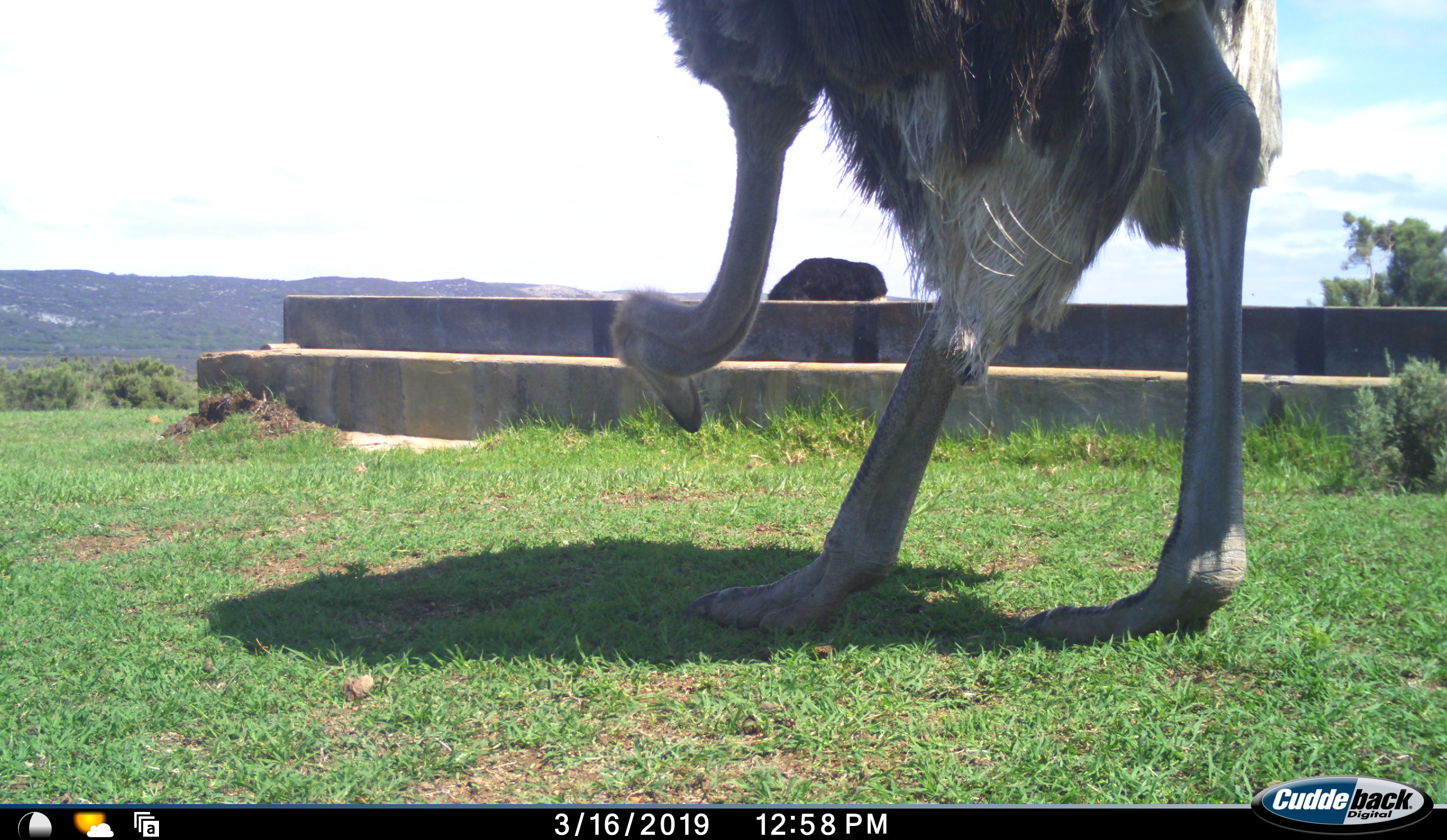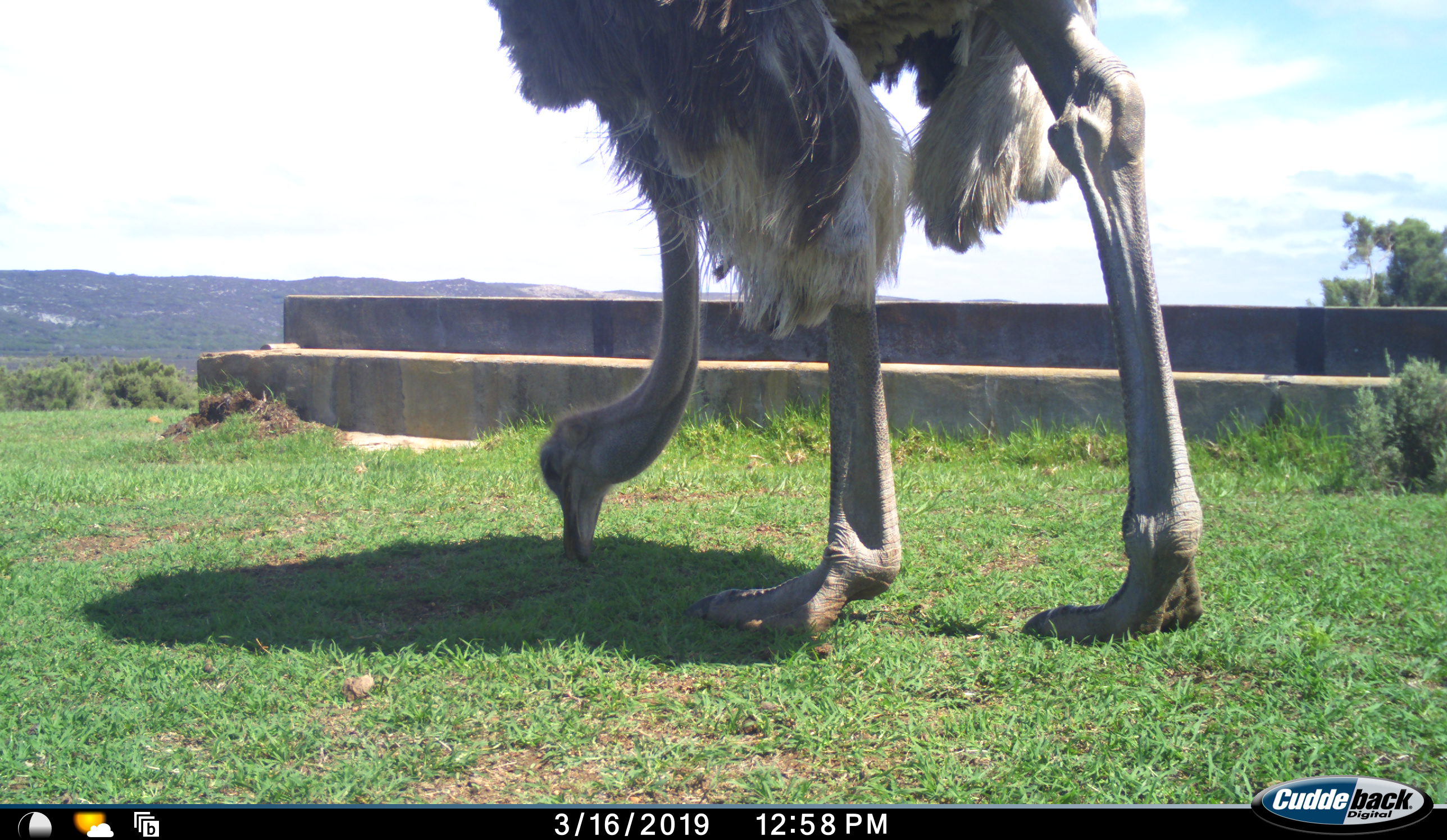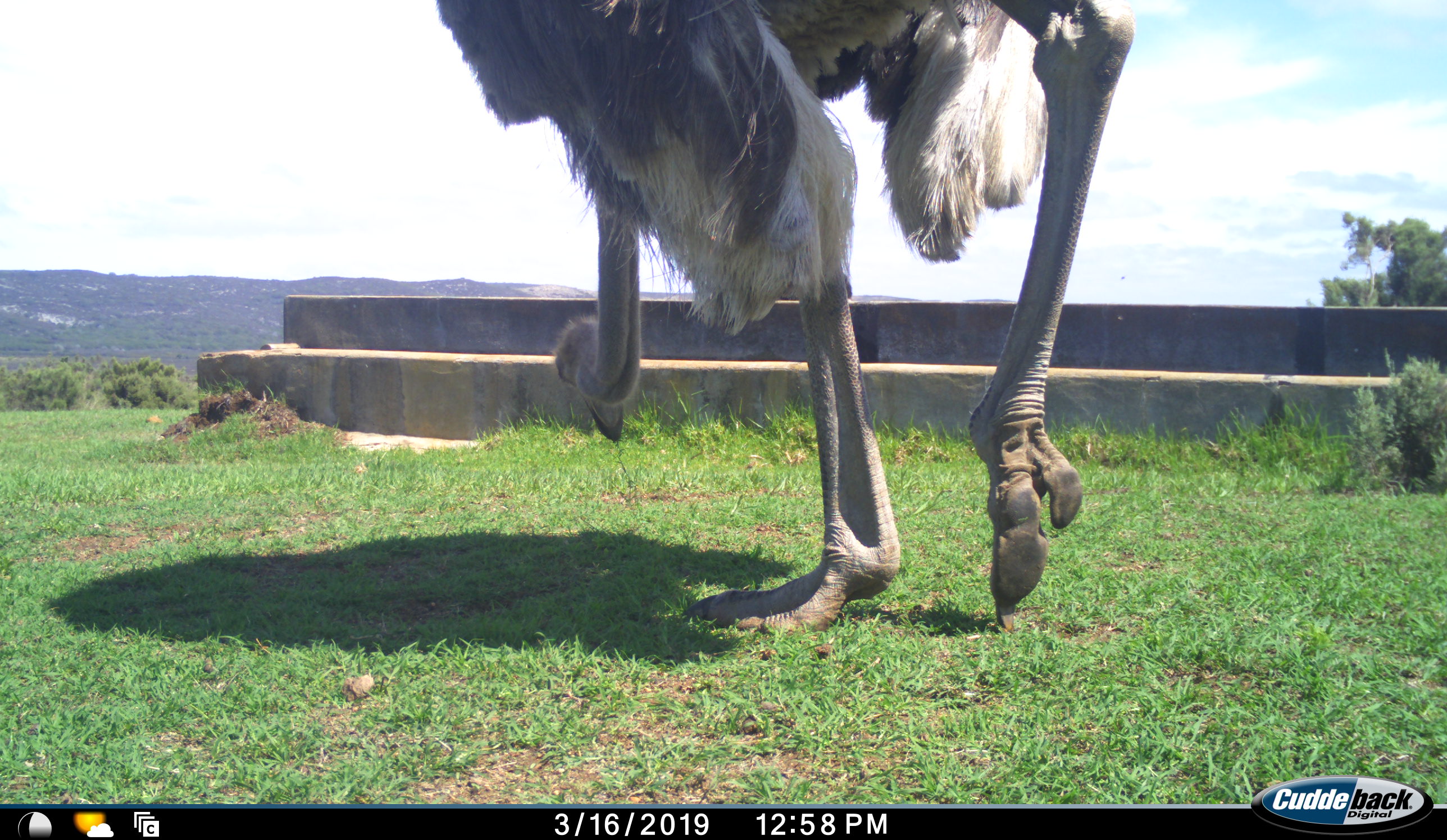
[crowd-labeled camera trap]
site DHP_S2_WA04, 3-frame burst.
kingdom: Animalia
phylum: Chordata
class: Aves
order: Struthioniformes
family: Struthionidae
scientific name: Struthionidae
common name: ostrich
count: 1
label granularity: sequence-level